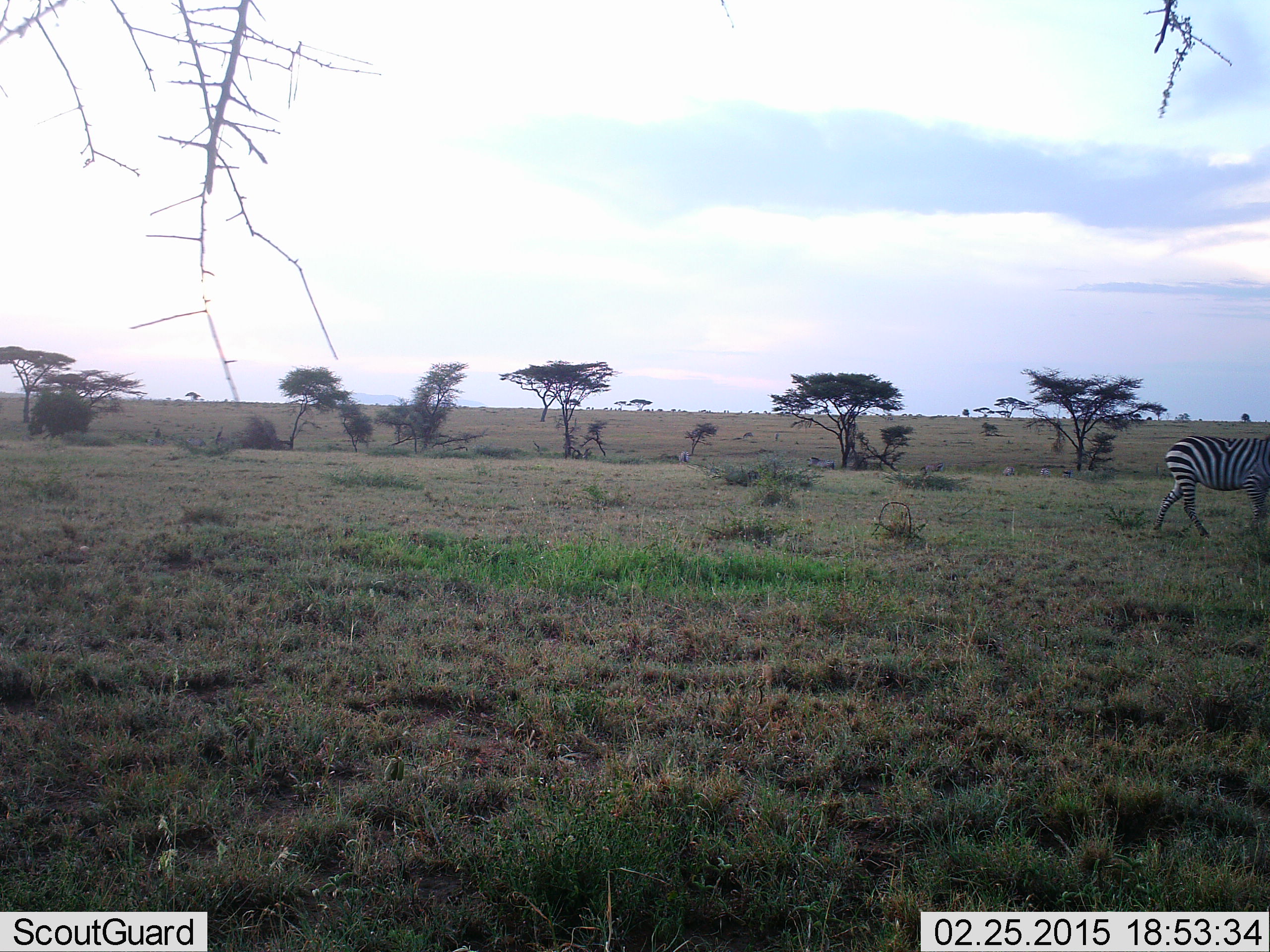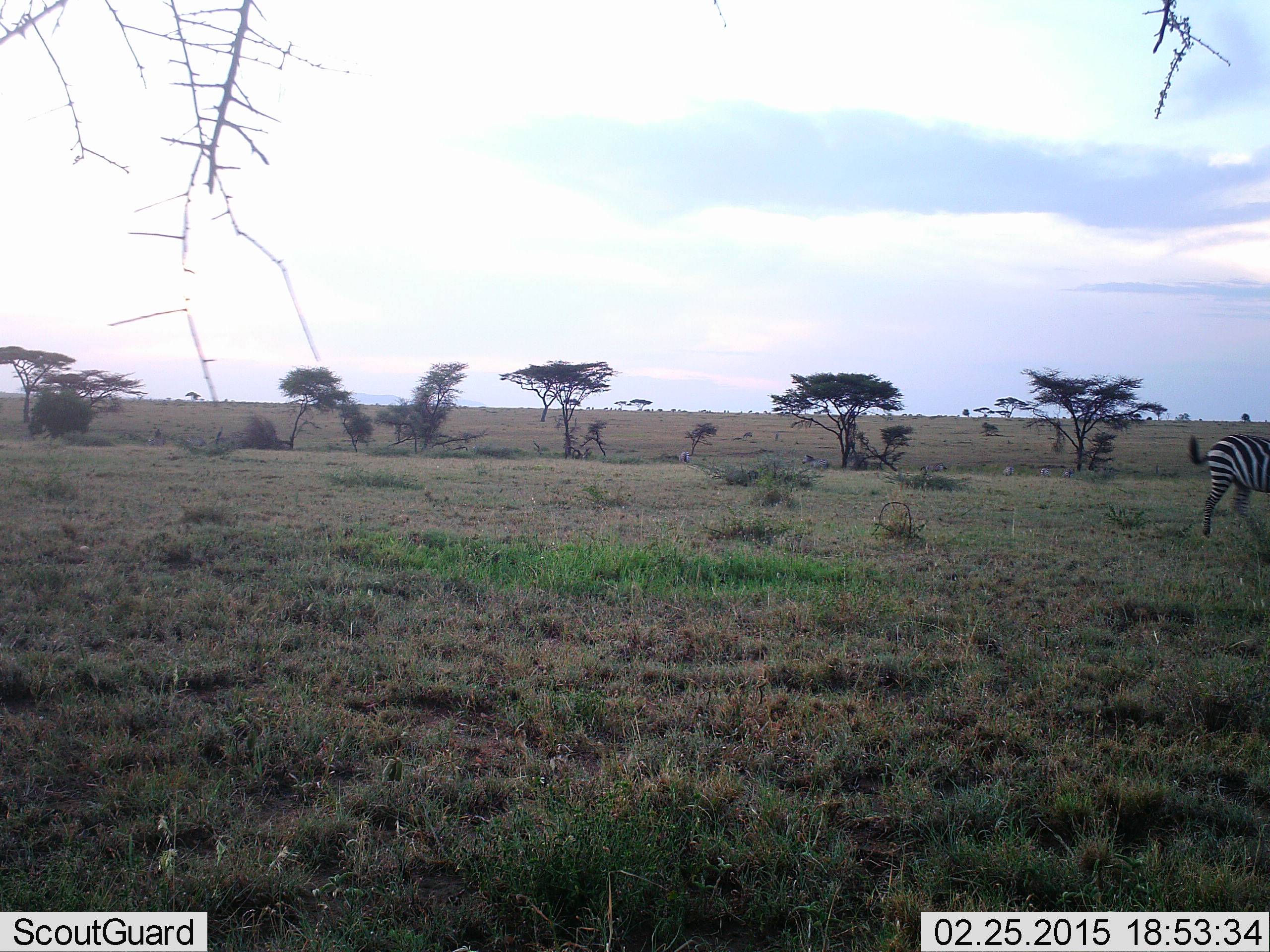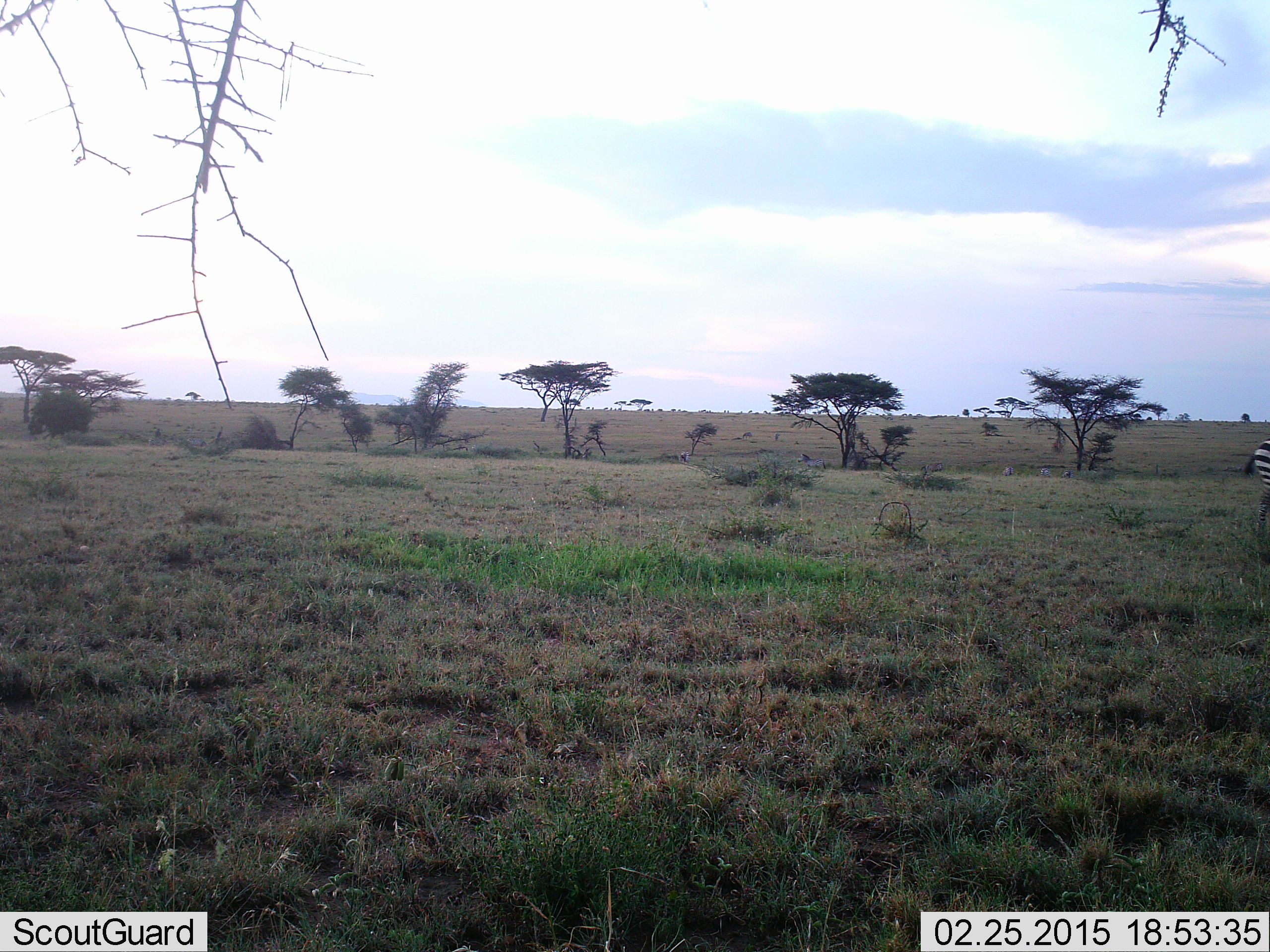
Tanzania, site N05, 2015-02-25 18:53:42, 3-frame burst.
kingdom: Animalia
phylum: Chordata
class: Mammalia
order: Perissodactyla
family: Equidae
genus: Equus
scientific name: Equus quagga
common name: plains zebra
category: zebra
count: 1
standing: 10%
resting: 0%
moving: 100%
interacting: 0%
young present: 0%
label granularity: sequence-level